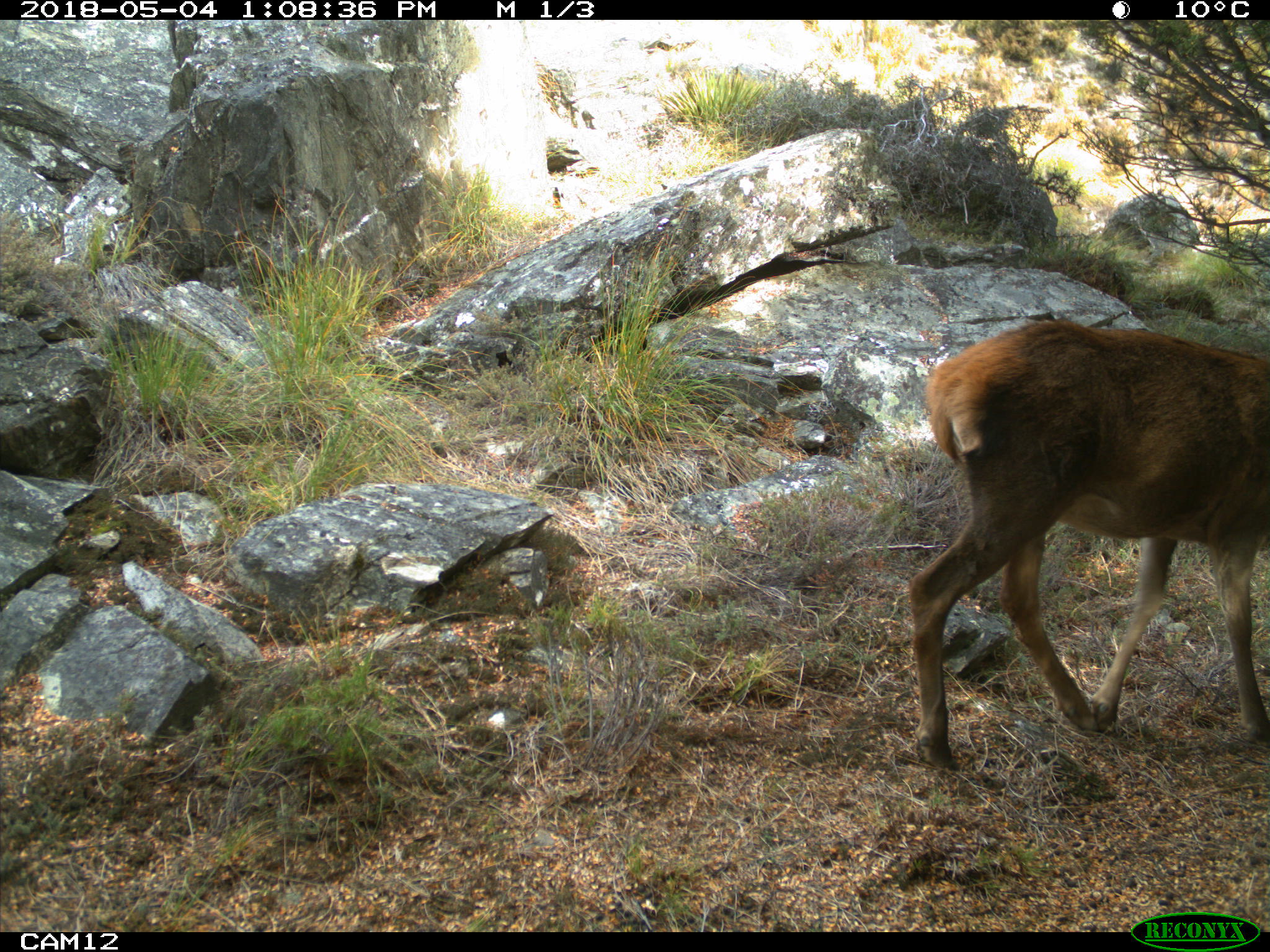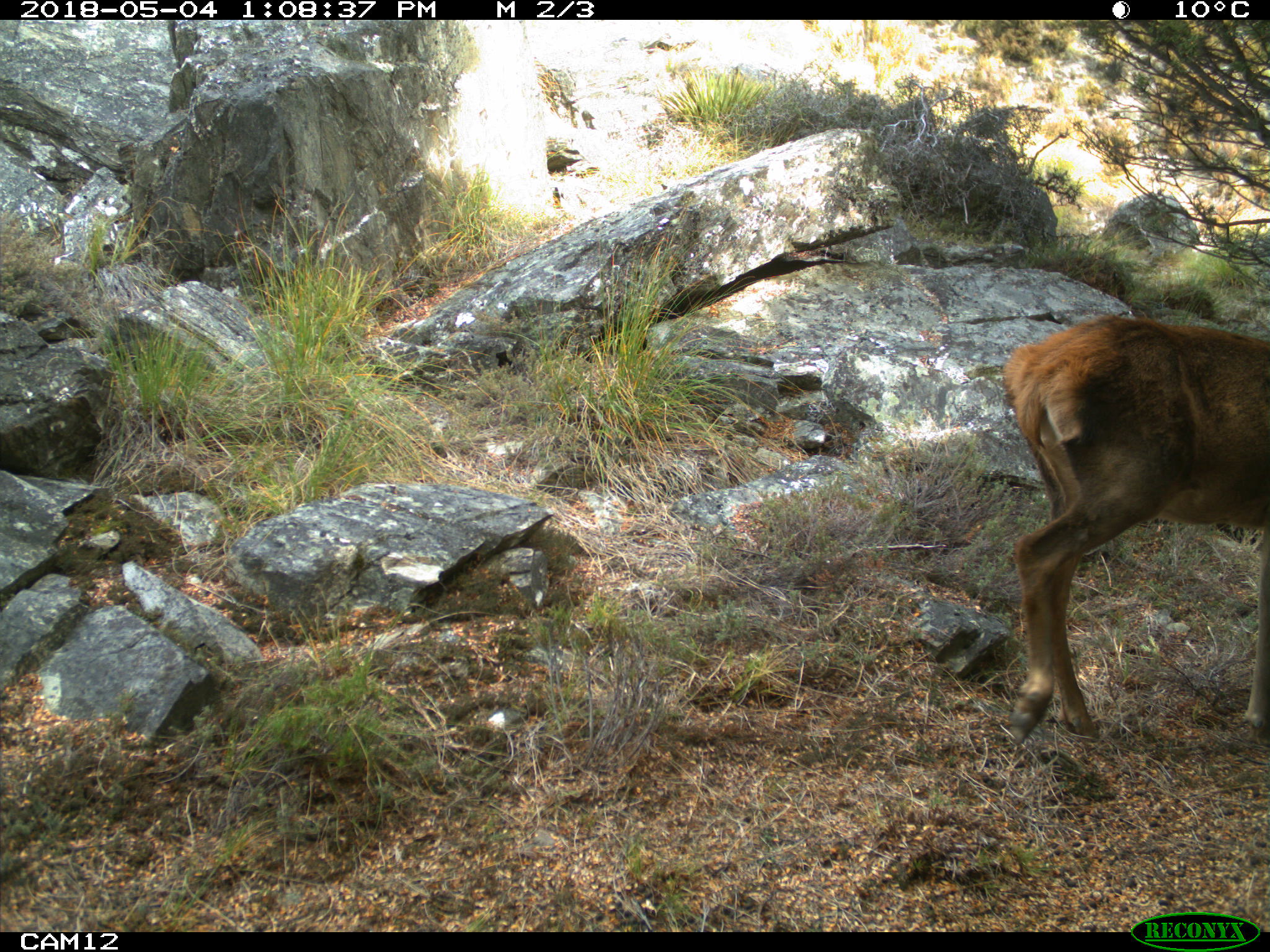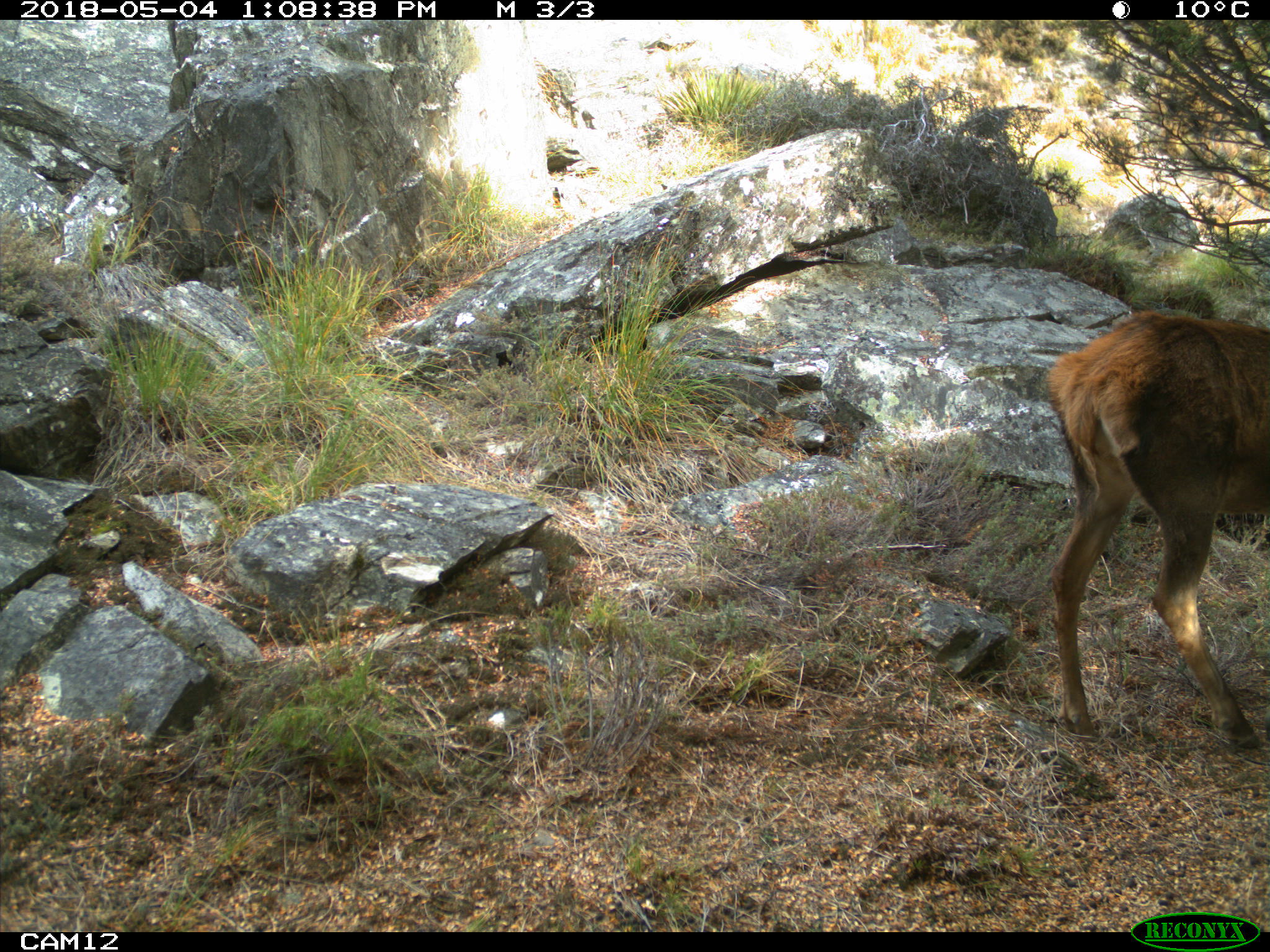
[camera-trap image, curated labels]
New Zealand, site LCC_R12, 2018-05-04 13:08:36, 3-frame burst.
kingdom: Animalia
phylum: Chordata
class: Mammalia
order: Artiodactyla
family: Cervidae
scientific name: Cervidae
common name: deer